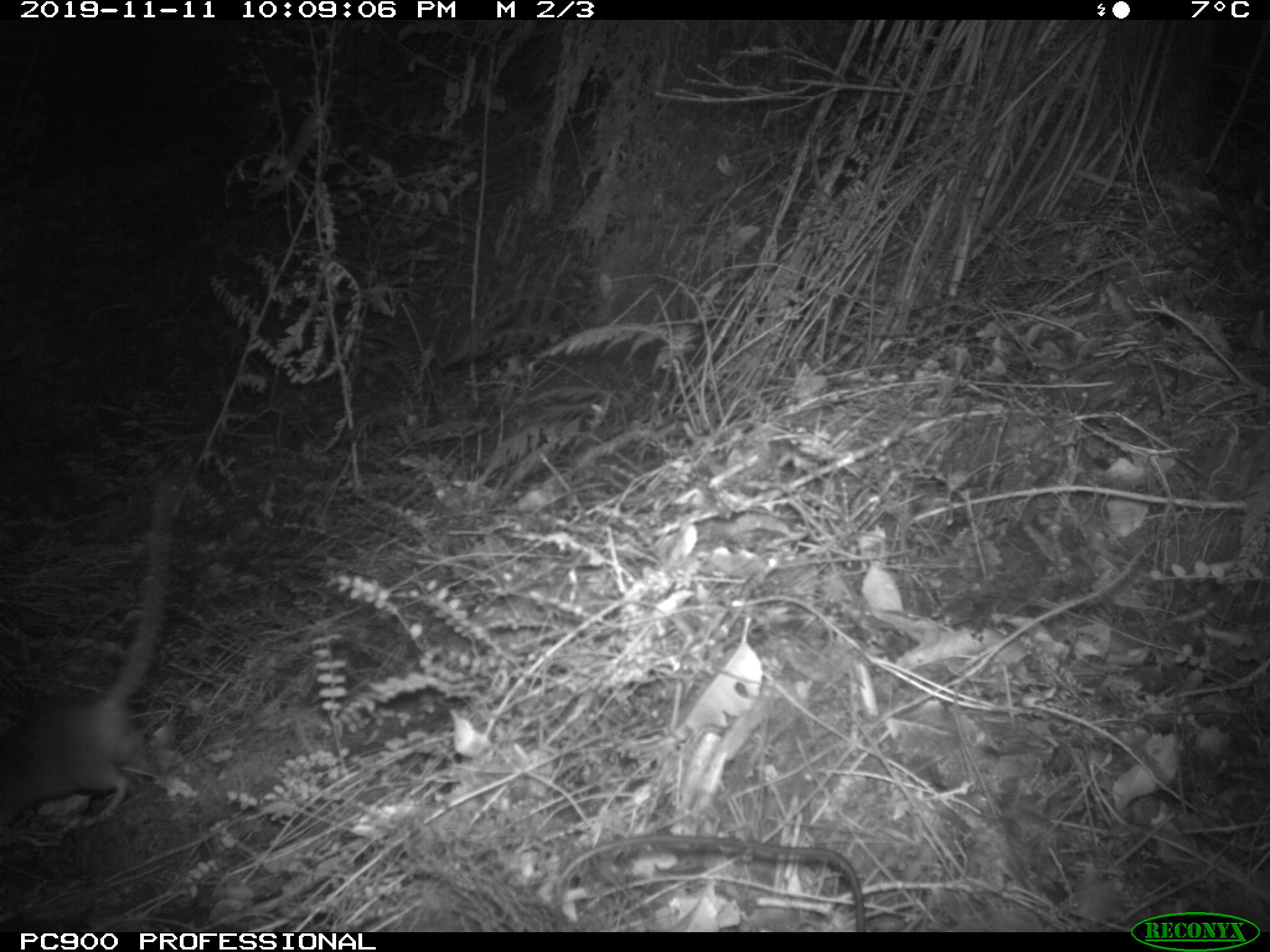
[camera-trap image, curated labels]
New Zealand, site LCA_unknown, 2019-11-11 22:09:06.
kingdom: Animalia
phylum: Chordata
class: Mammalia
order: Rodentia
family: Muridae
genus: Rattus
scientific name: Rattus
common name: rat